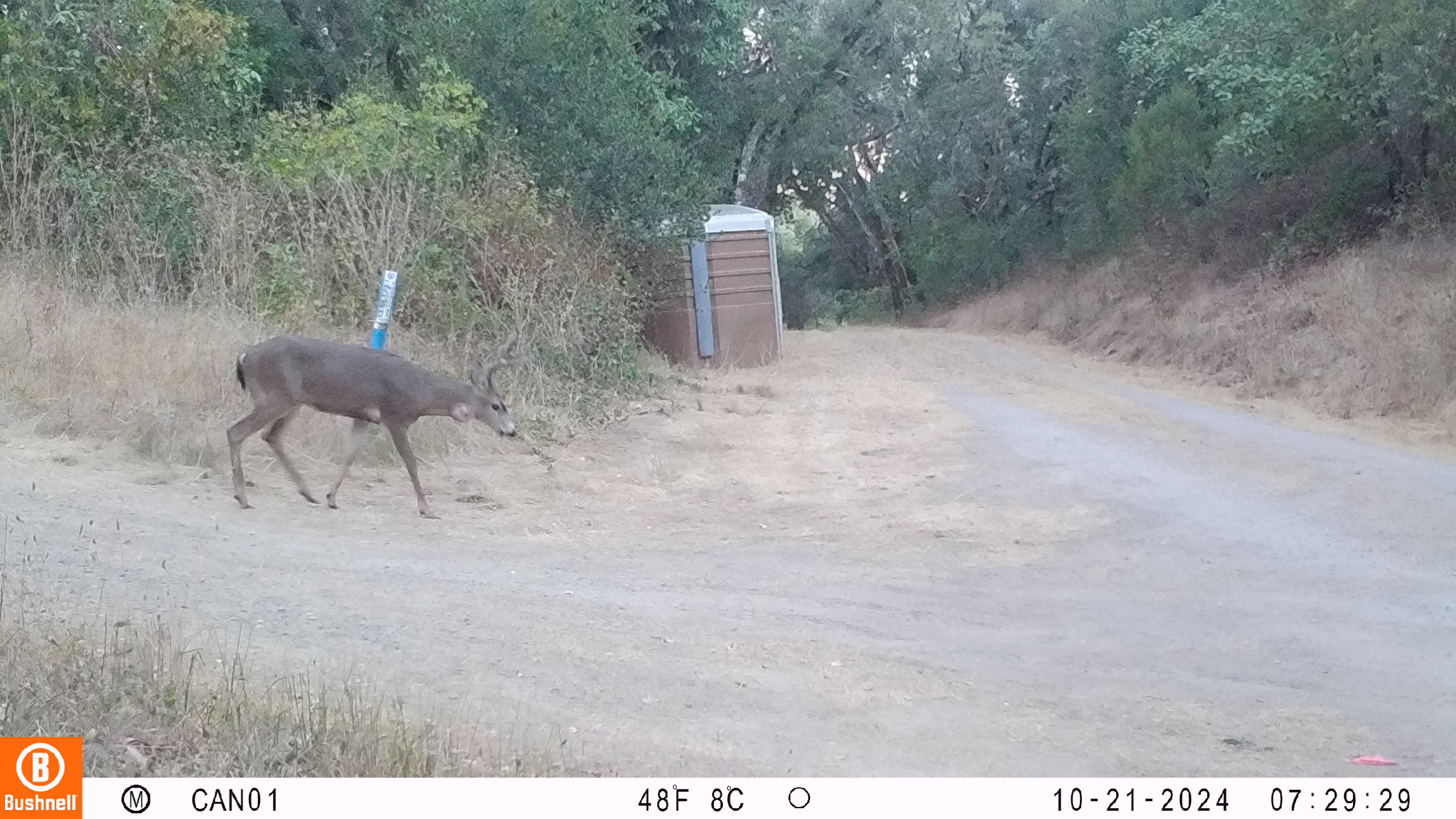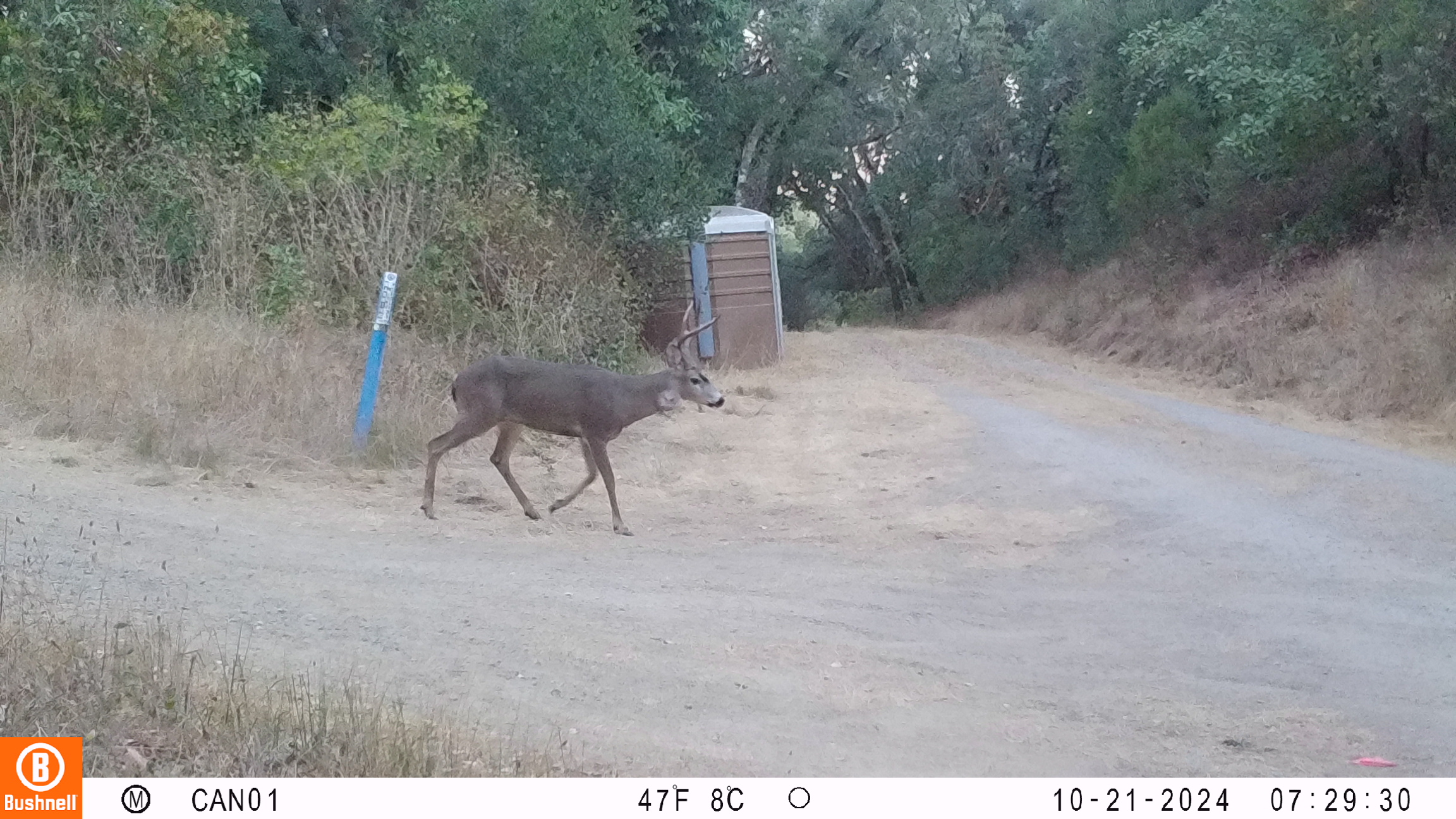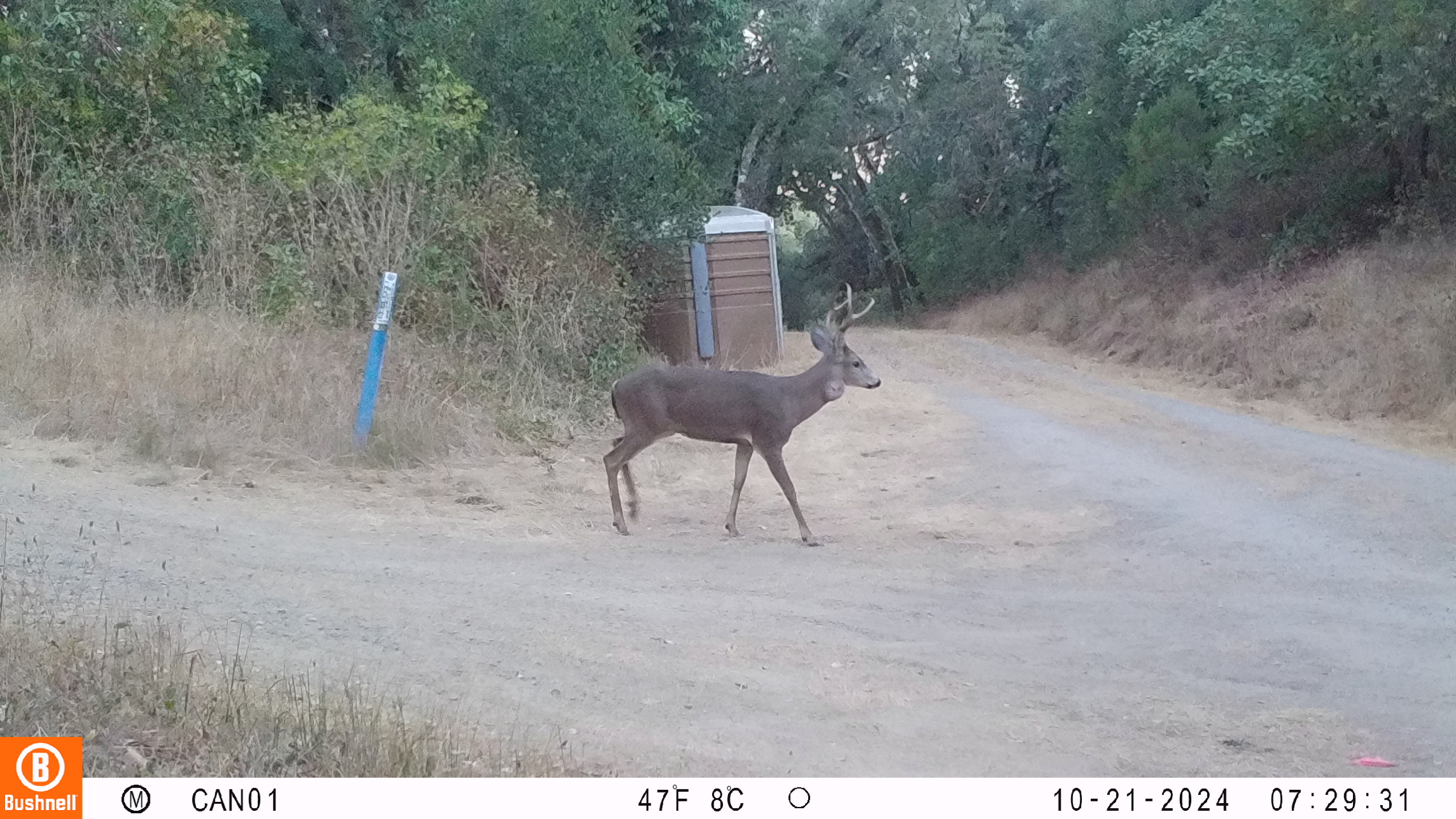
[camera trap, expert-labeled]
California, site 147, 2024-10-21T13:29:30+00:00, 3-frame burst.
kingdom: Animalia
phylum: Chordata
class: Mammalia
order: Artiodactyla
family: Cervidae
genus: Odocoileus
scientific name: Odocoileus hemionus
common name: mule deer